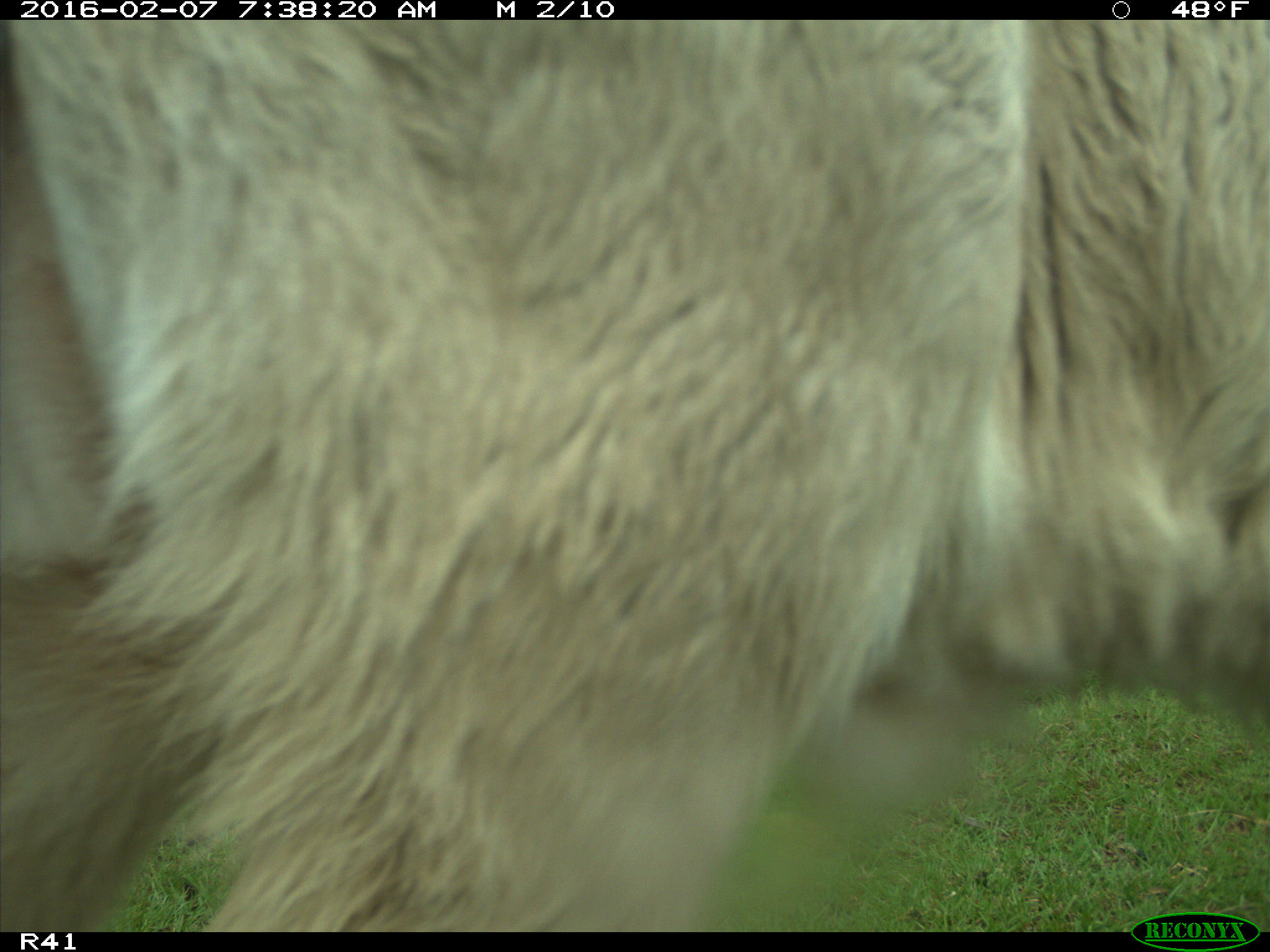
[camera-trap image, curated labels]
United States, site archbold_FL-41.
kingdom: Animalia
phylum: Chordata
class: Mammalia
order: Artiodactyla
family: Bovidae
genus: Bos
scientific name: Bos taurus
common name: domestic cow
Bos taurus (domestic cow).